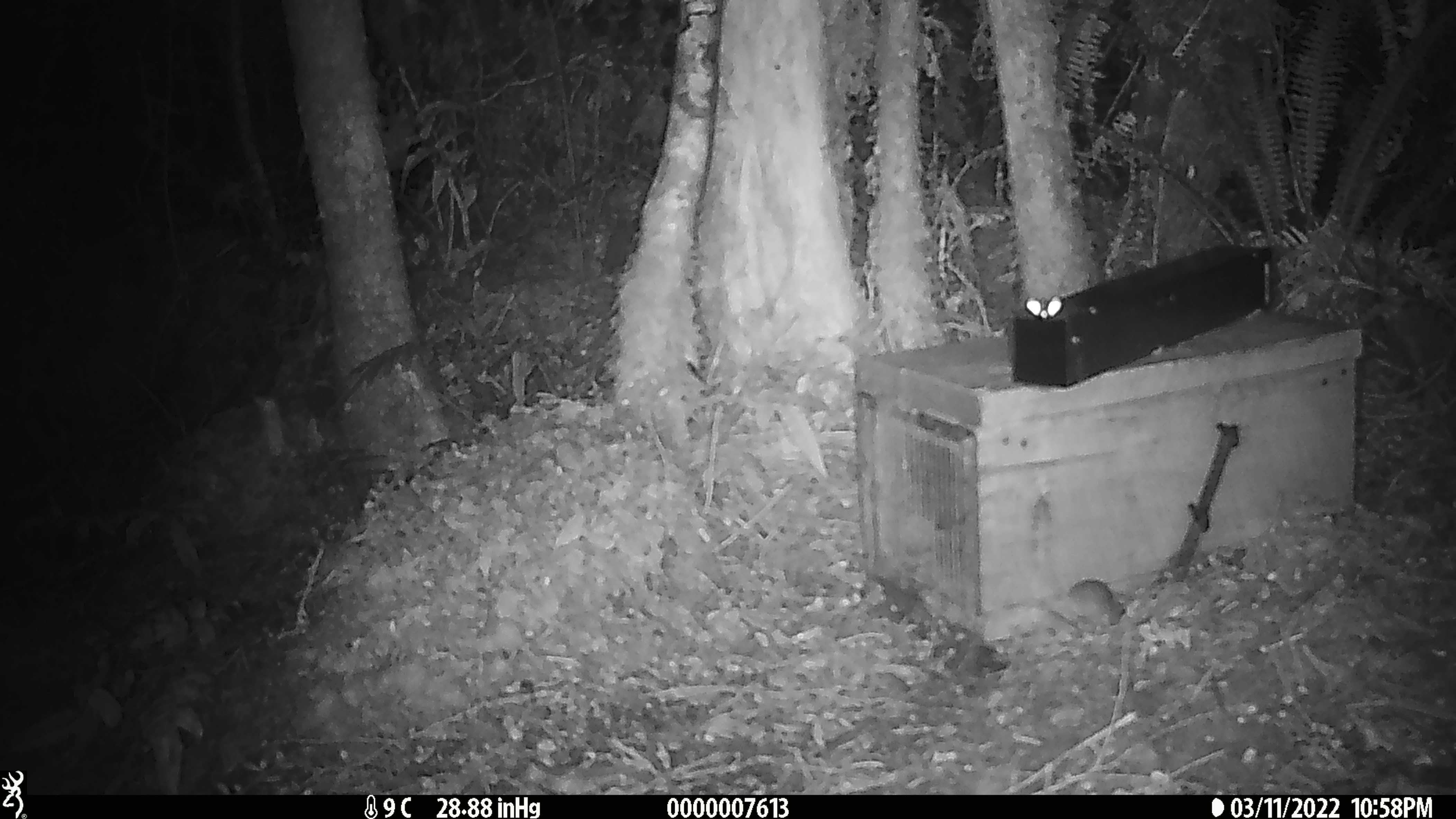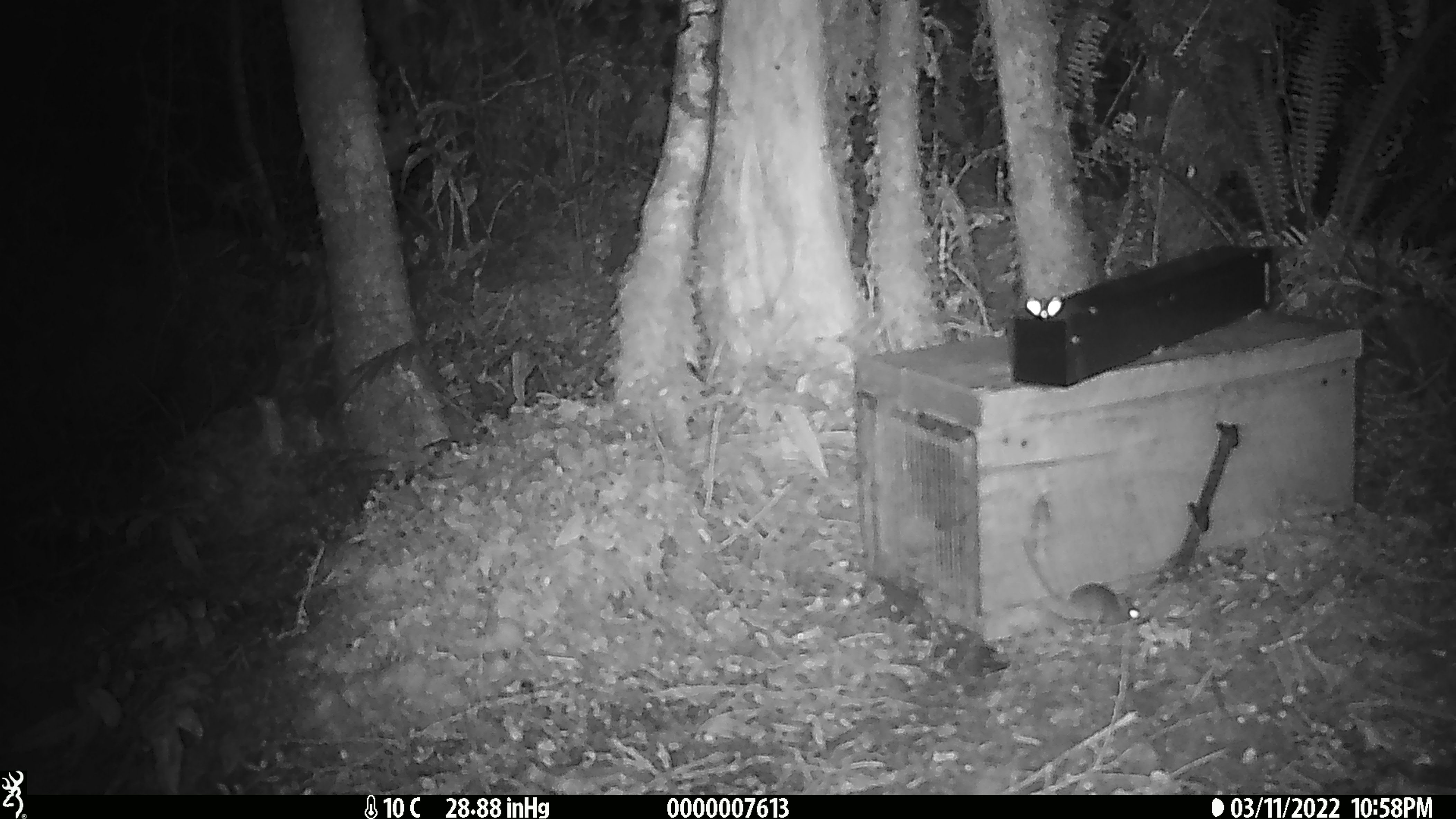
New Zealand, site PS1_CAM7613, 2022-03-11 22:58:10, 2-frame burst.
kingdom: Animalia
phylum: Chordata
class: Mammalia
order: Rodentia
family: Muridae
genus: Mus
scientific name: Mus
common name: mouse